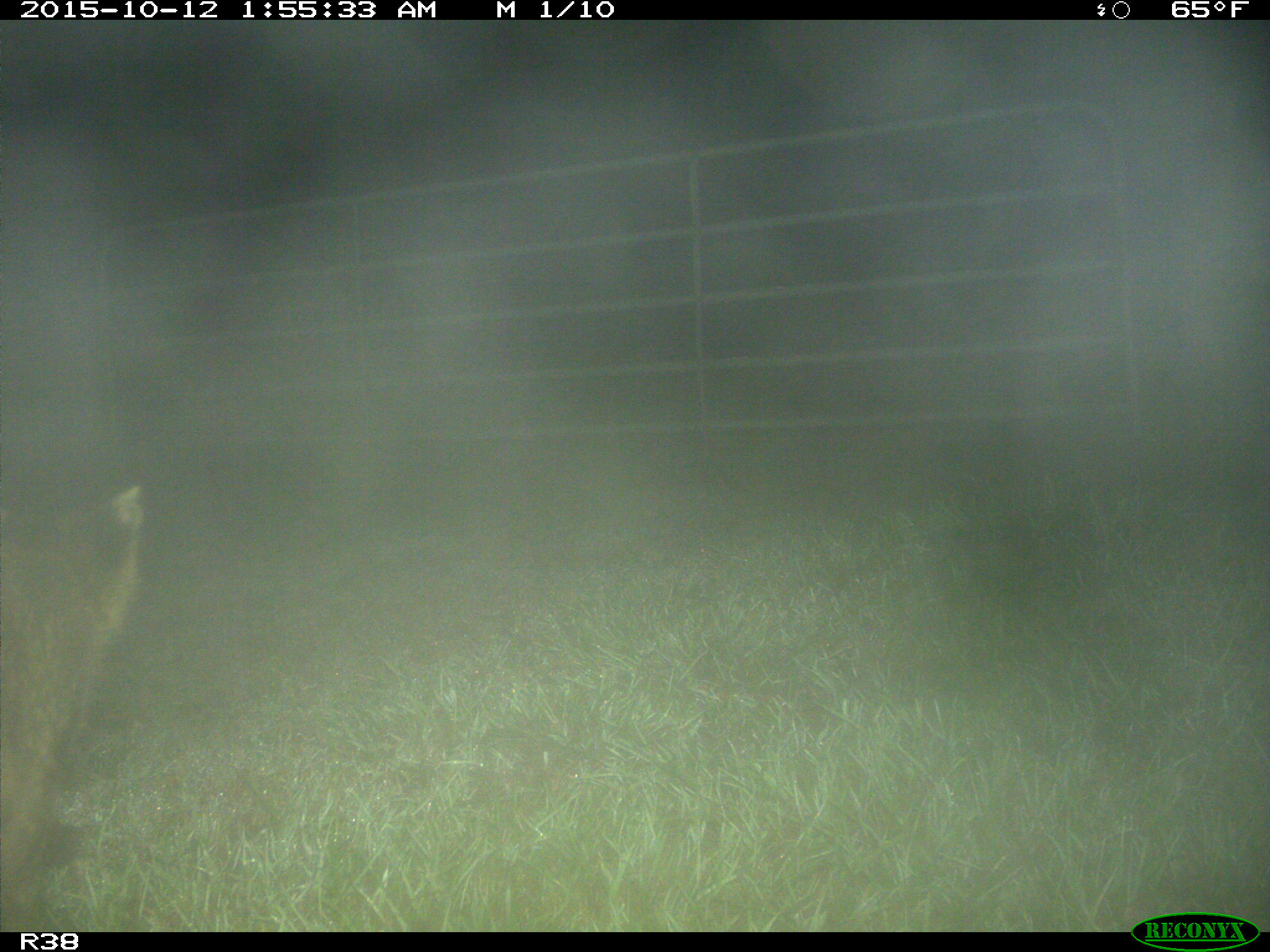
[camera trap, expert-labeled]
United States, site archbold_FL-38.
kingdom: Animalia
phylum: Chordata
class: Mammalia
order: Carnivora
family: Procyonidae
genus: Procyon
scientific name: Procyon lotor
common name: common raccoon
Procyon lotor (common raccoon).